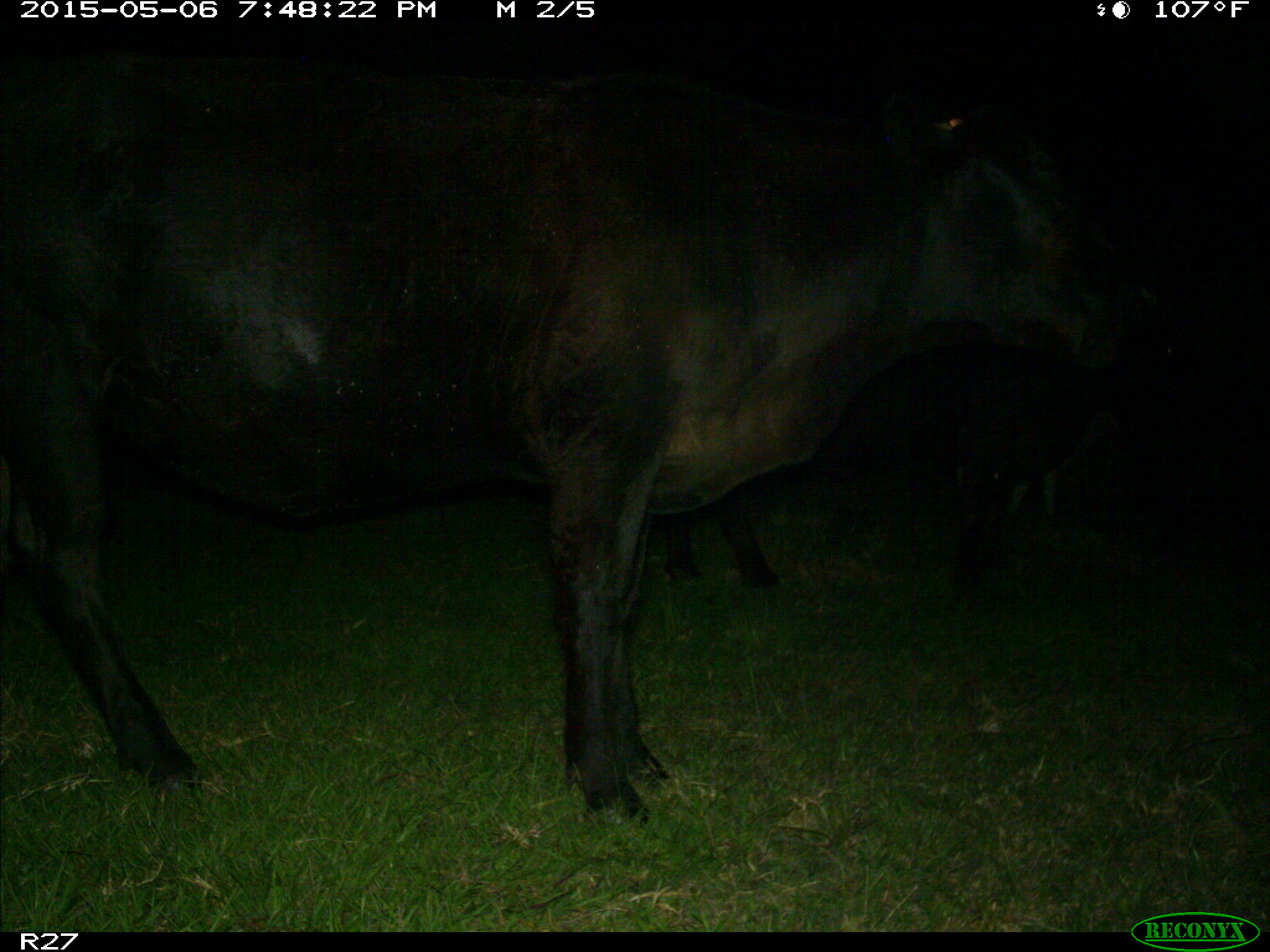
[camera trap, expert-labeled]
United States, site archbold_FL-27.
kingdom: Animalia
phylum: Chordata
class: Mammalia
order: Artiodactyla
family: Bovidae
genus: Bos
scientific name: Bos taurus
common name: domestic cow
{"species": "Bos taurus (domestic cow)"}